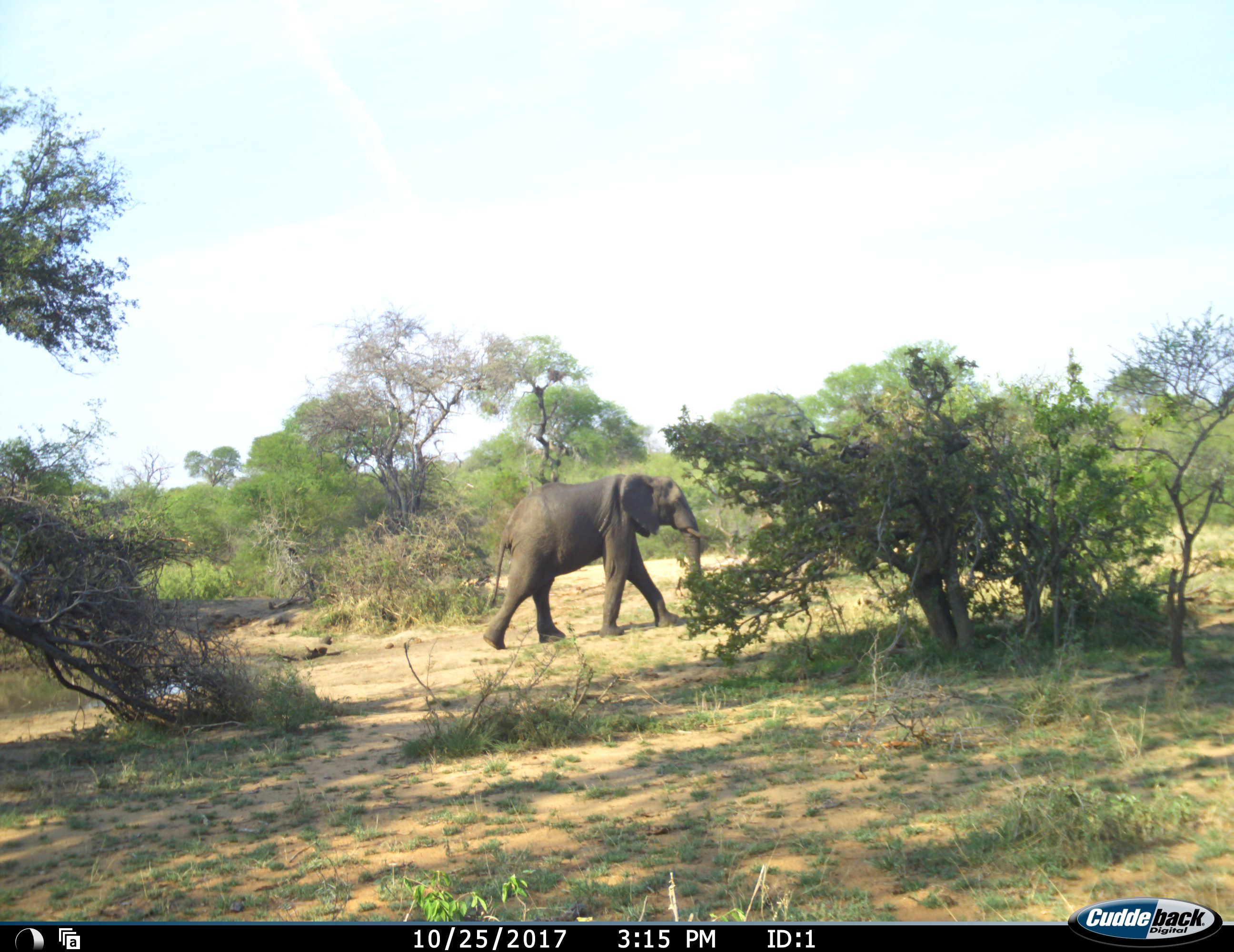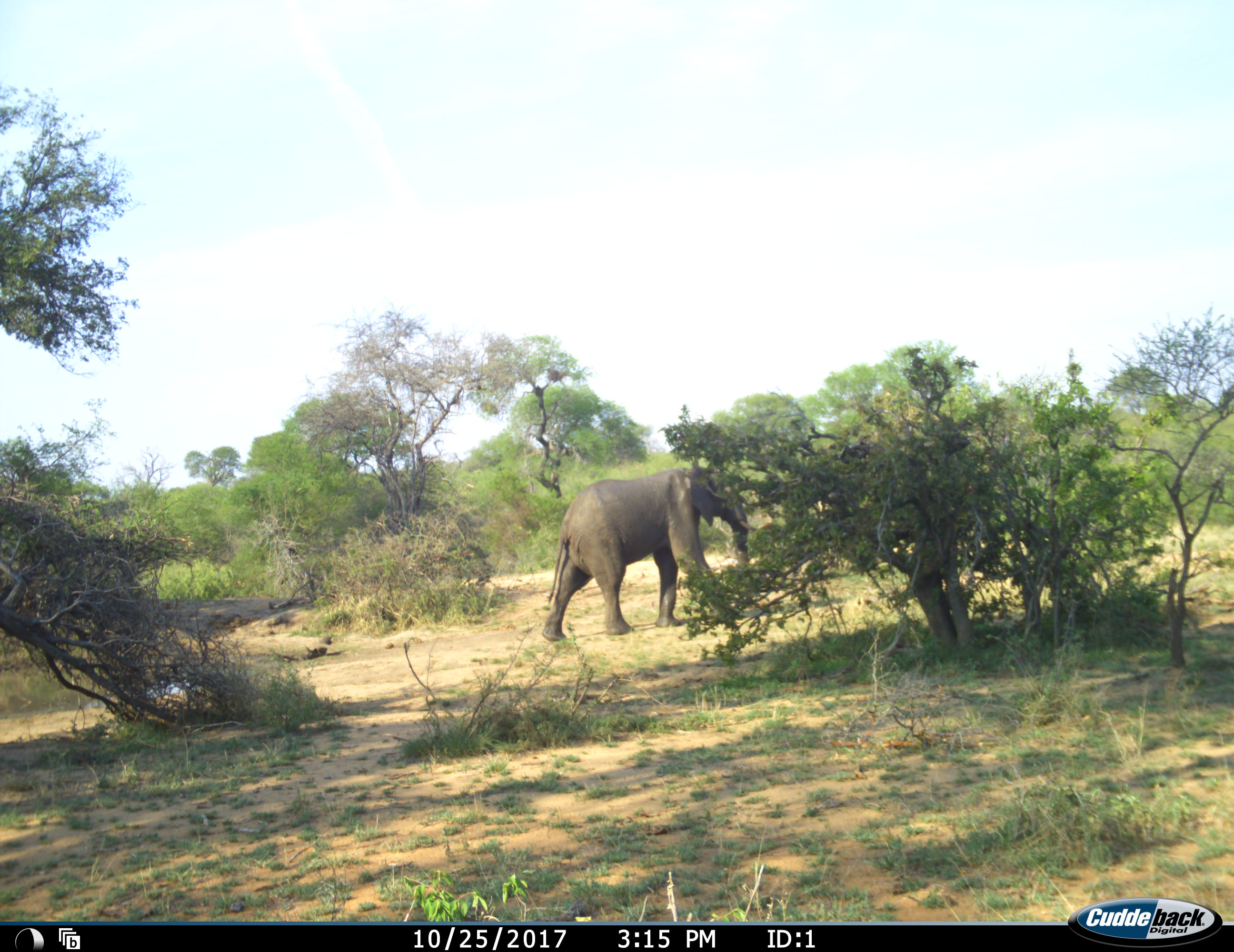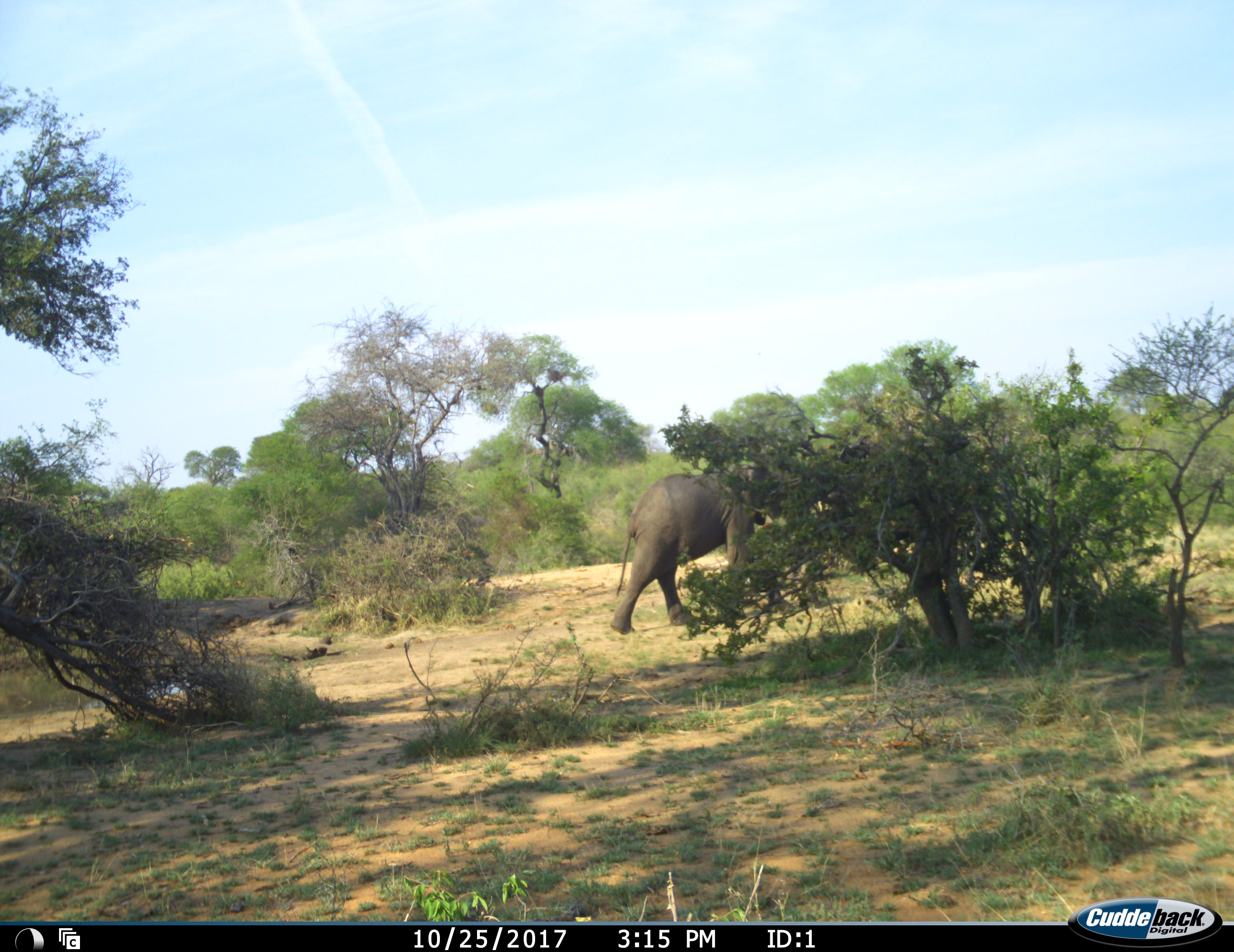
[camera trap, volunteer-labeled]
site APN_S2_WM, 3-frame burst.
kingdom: Animalia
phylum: Chordata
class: Mammalia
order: Proboscidea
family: Elephantidae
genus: Loxodonta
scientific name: Loxodonta africana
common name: african bush elephant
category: elephant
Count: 1.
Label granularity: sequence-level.